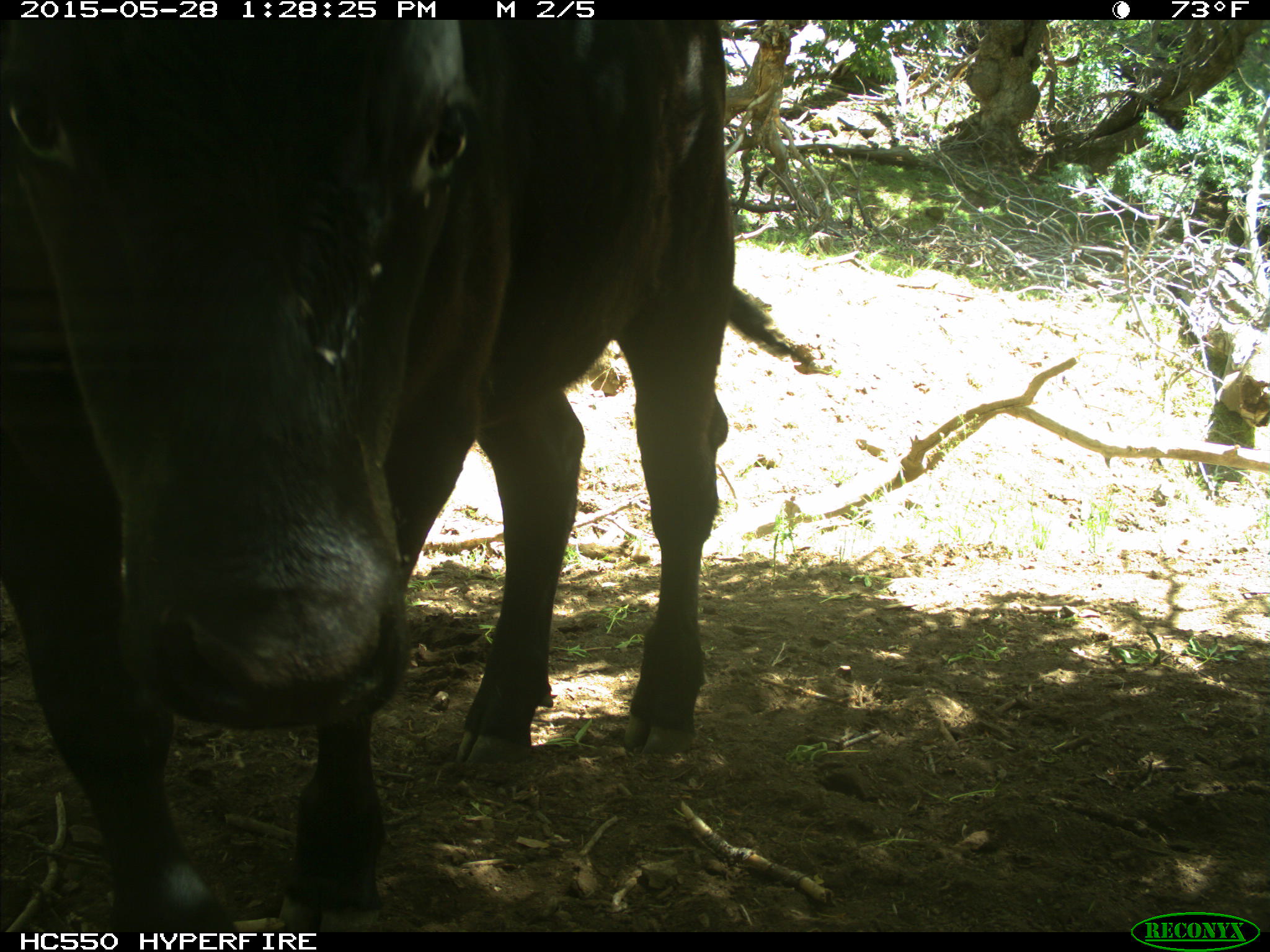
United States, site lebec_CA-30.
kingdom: Animalia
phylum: Chordata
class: Mammalia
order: Artiodactyla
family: Bovidae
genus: Bos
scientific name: Bos taurus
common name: domestic cow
Bos taurus (domestic cow).